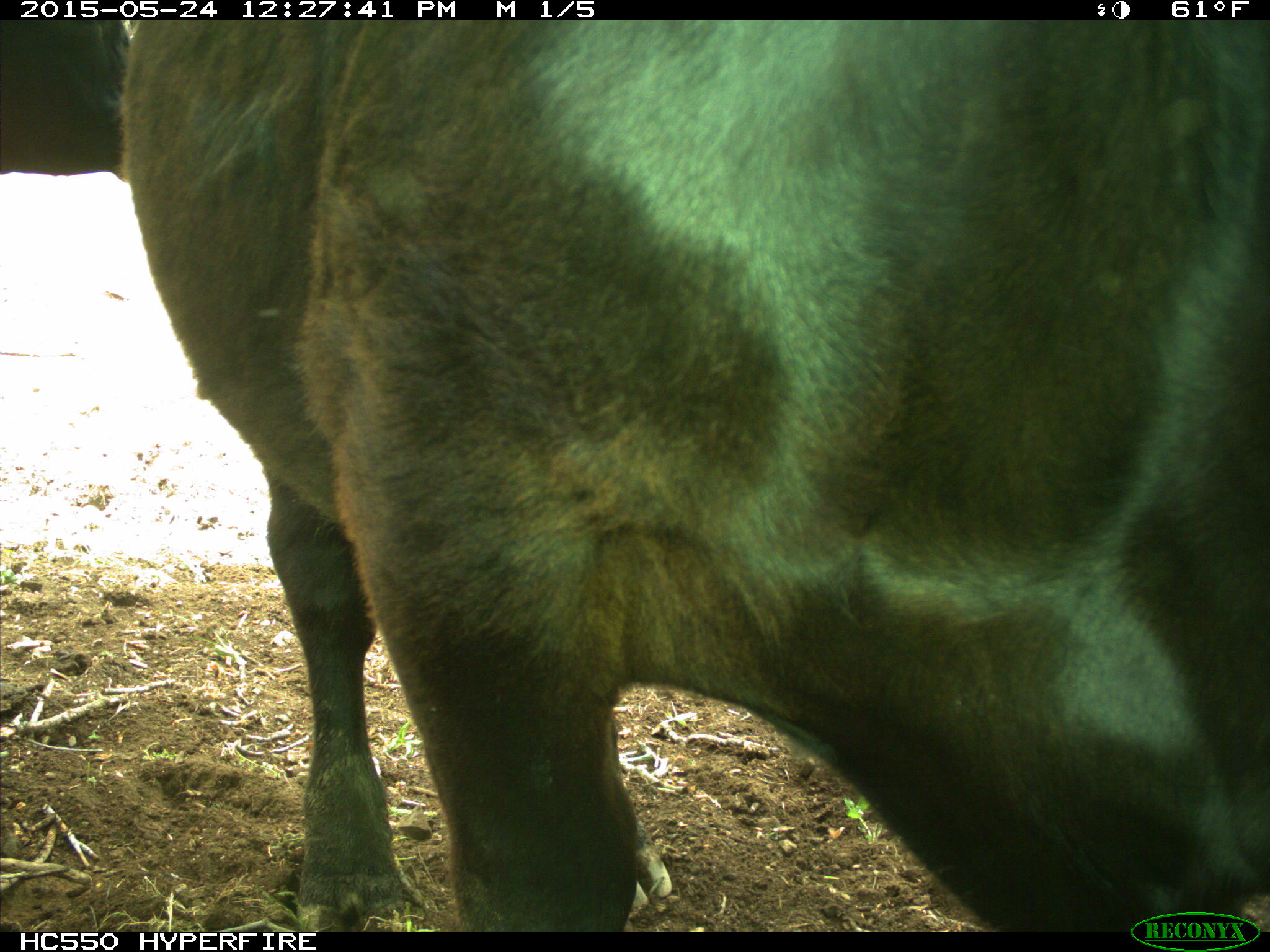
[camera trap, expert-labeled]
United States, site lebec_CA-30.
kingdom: Animalia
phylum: Chordata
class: Mammalia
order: Artiodactyla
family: Bovidae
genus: Bos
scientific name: Bos taurus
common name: domestic cow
Bos taurus (domestic cow).